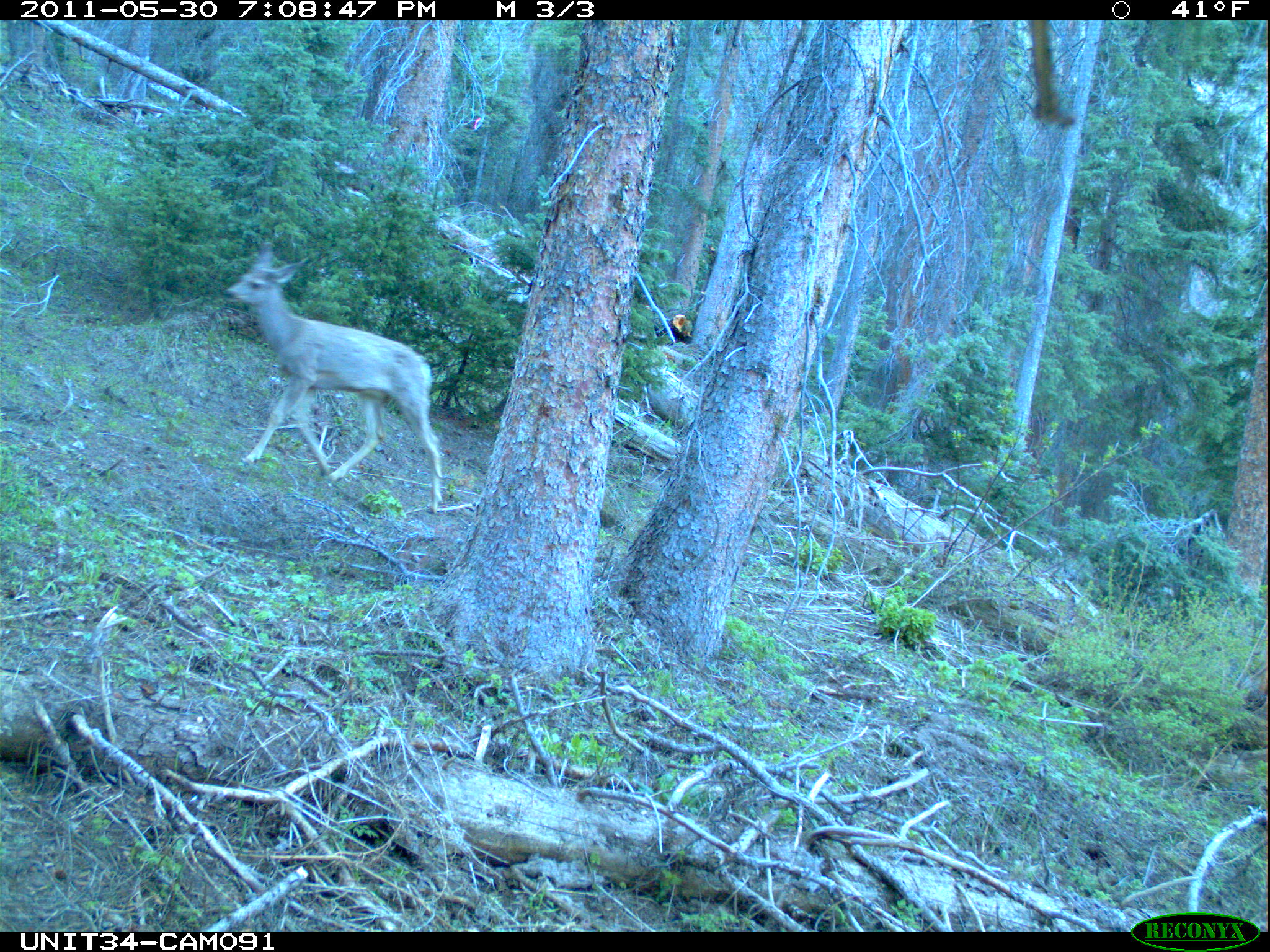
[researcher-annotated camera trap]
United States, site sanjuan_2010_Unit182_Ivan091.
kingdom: Animalia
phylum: Chordata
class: Mammalia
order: Artiodactyla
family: Cervidae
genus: Odocoileus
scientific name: Odocoileus hemionus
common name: mule deer